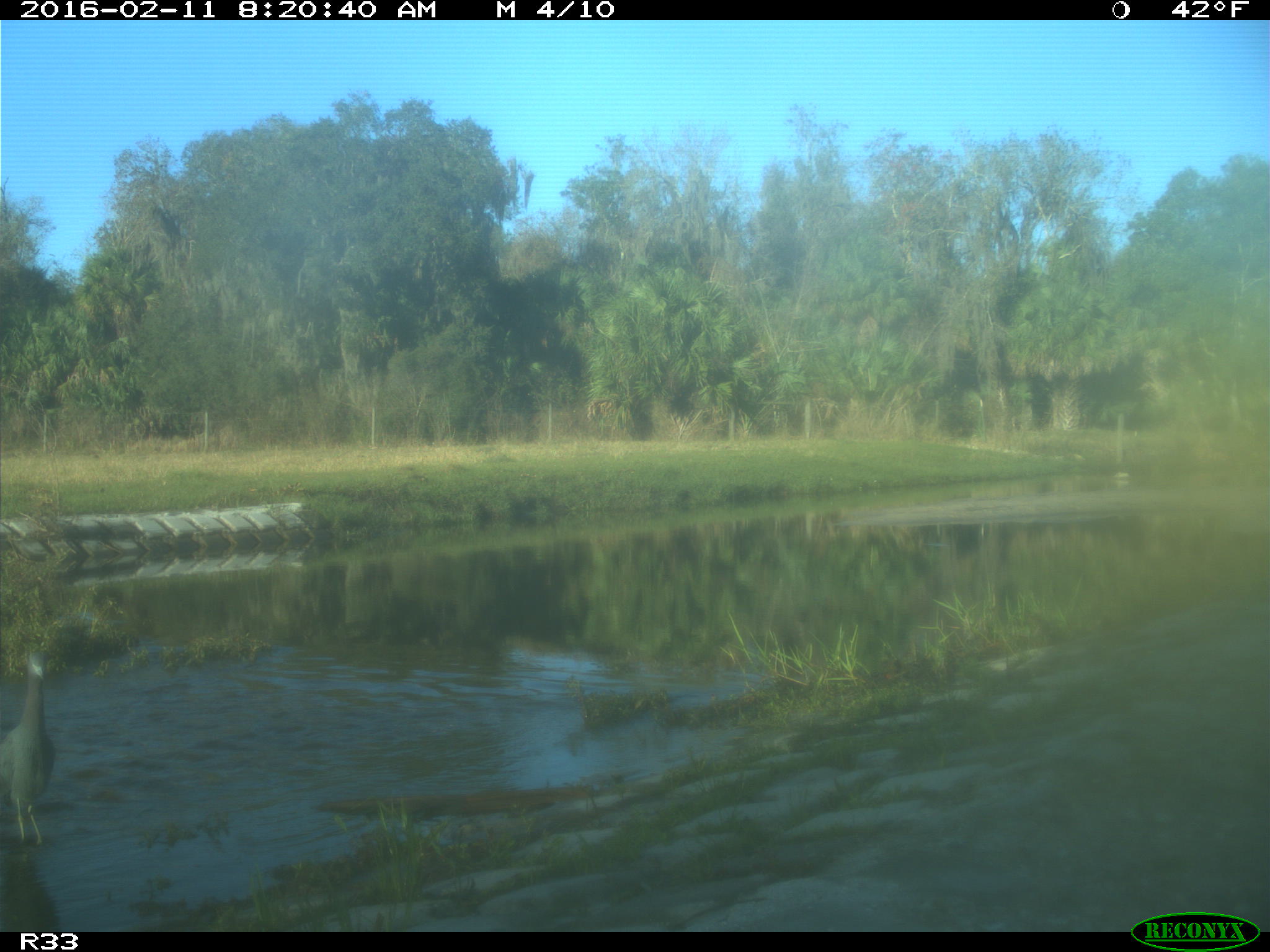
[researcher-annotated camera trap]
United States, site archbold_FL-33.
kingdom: Animalia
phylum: Chordata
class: Aves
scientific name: Aves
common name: birds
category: unidentified bird